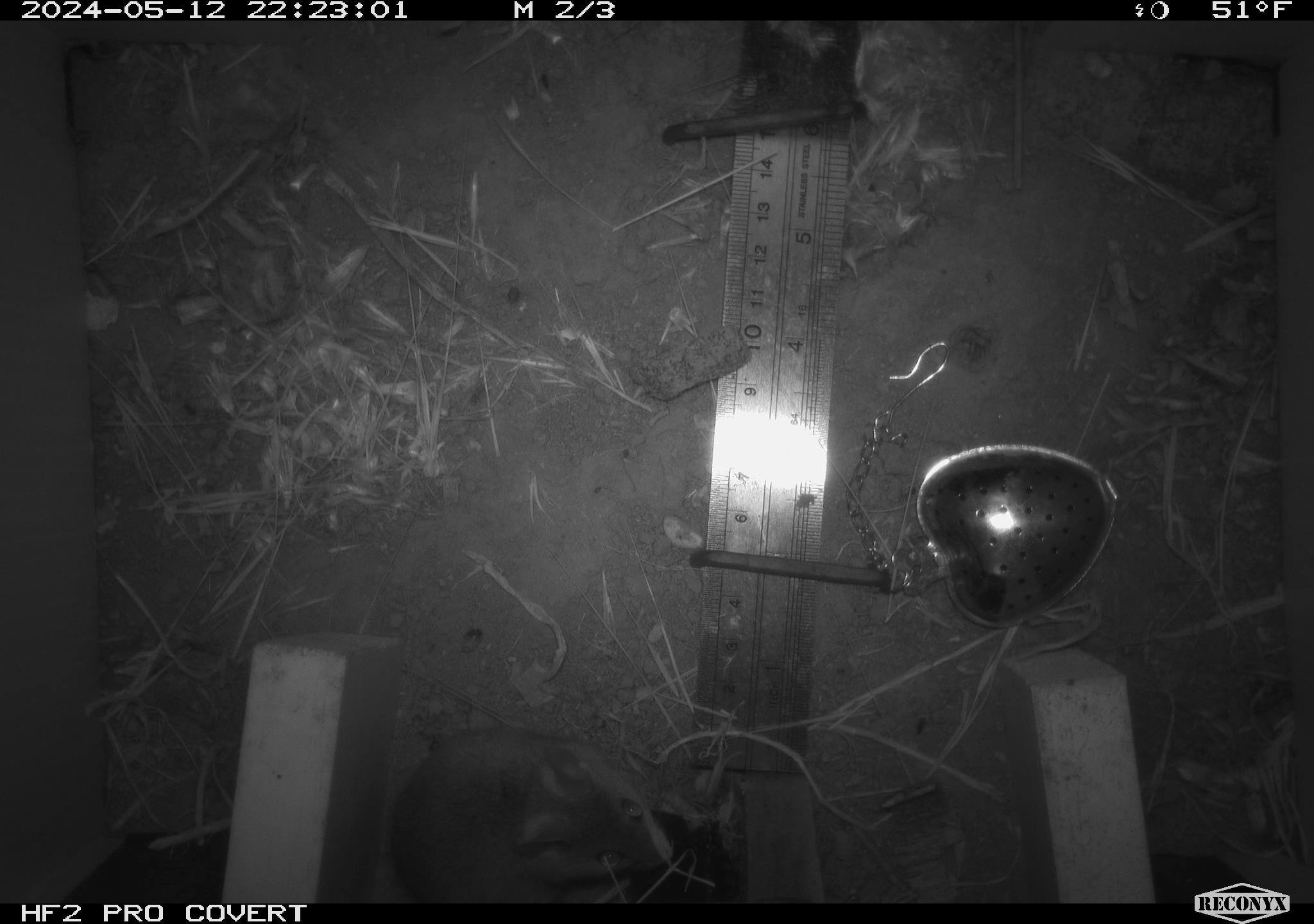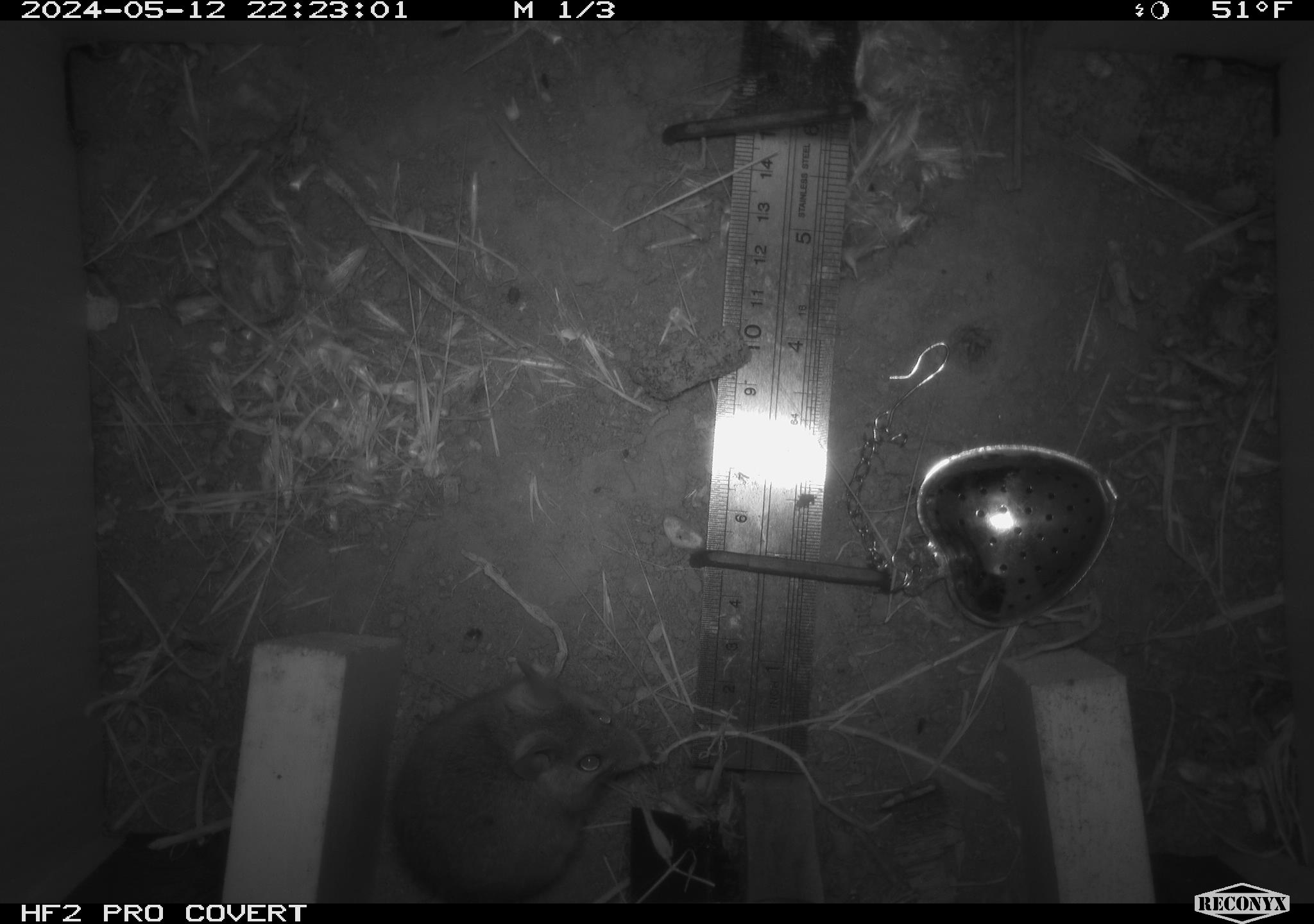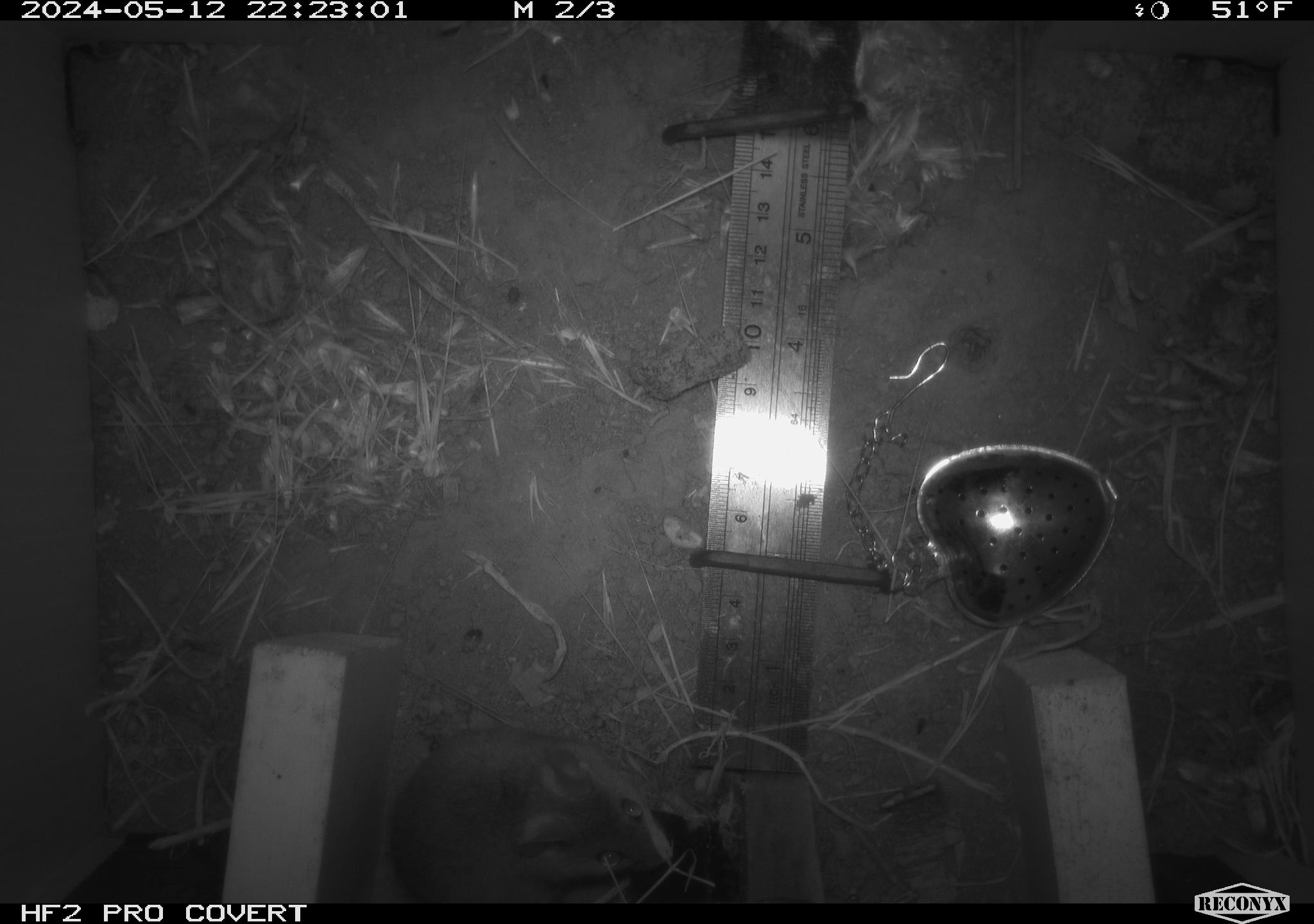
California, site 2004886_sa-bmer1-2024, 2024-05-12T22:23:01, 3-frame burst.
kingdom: Animalia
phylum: Chordata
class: Mammalia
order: Rodentia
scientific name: Rodentia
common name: mouse species